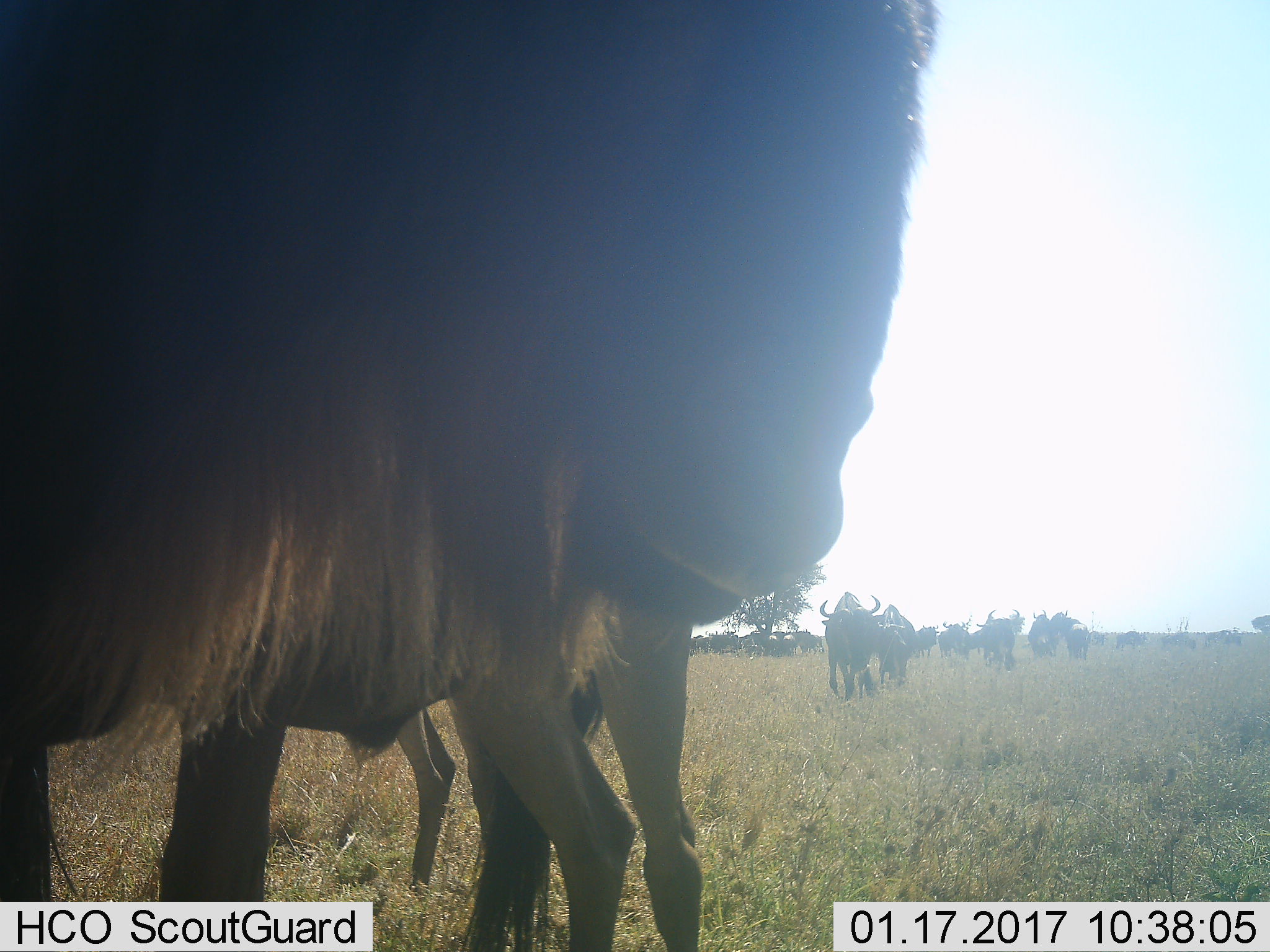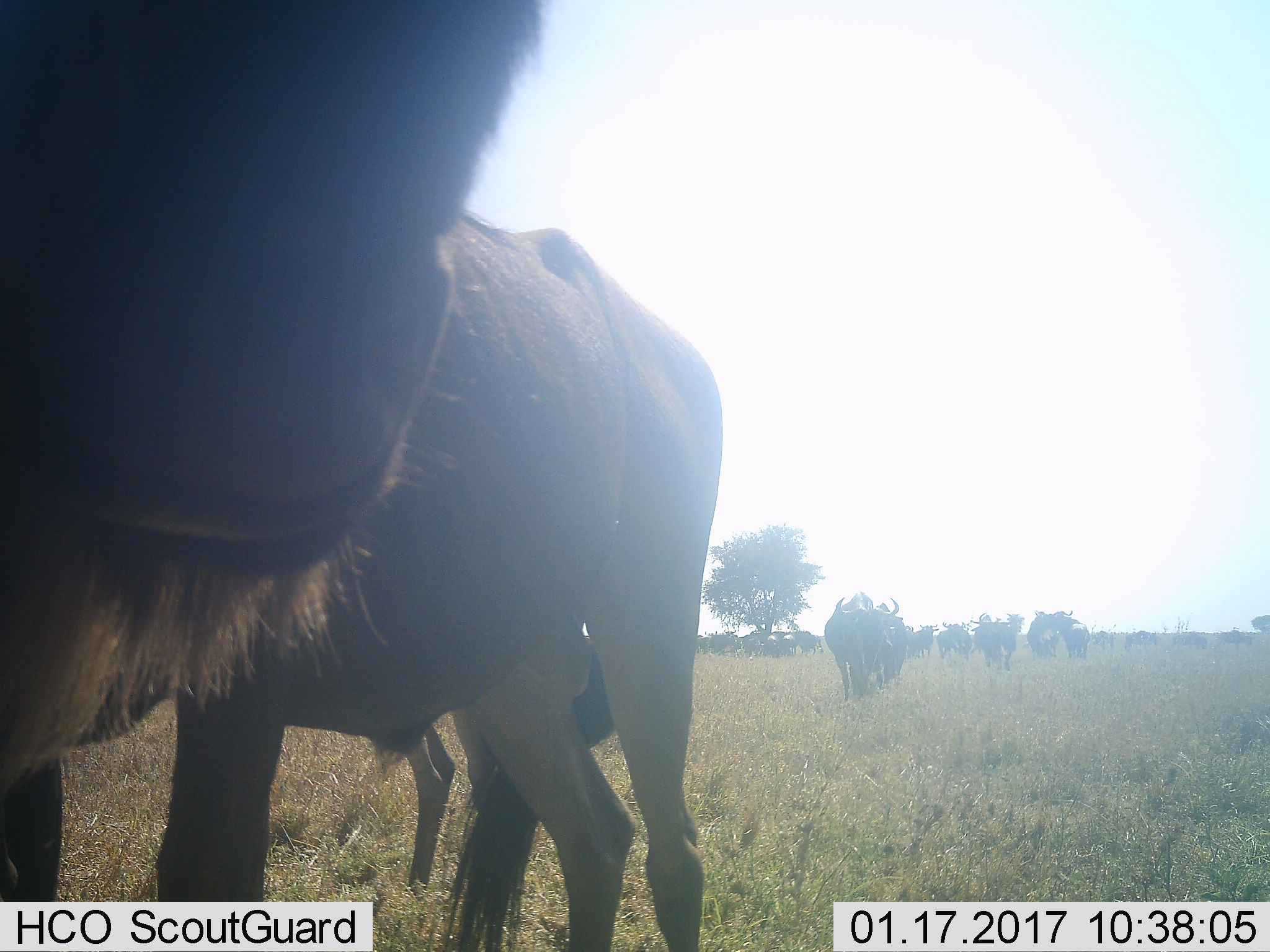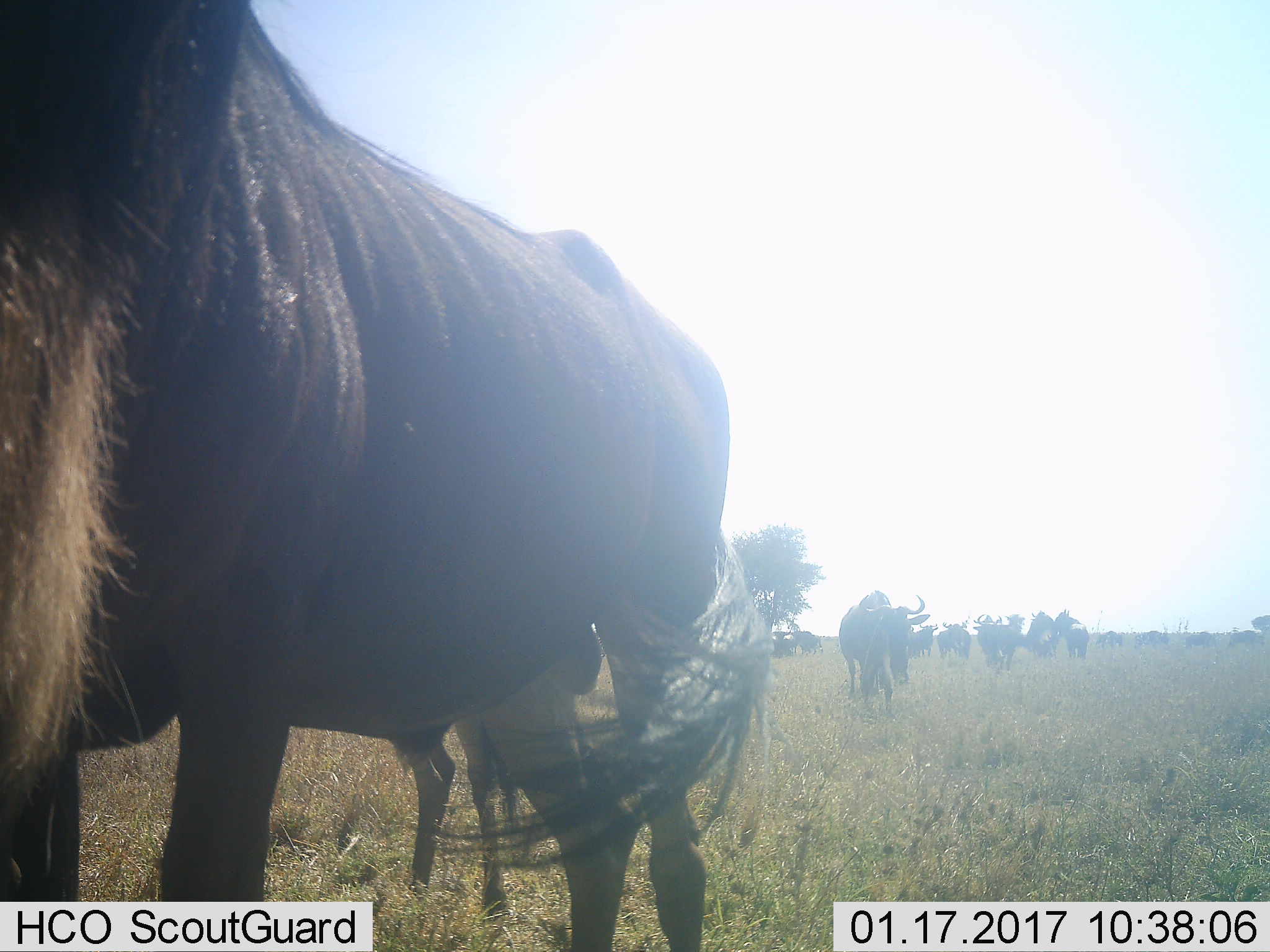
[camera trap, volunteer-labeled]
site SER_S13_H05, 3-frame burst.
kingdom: Animalia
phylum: Chordata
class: Mammalia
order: Artiodactyla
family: Bovidae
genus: Connochaetes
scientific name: Connochaetes taurinus taurinus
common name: blue wildebeest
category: wildebeestblue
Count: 11-50.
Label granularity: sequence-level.